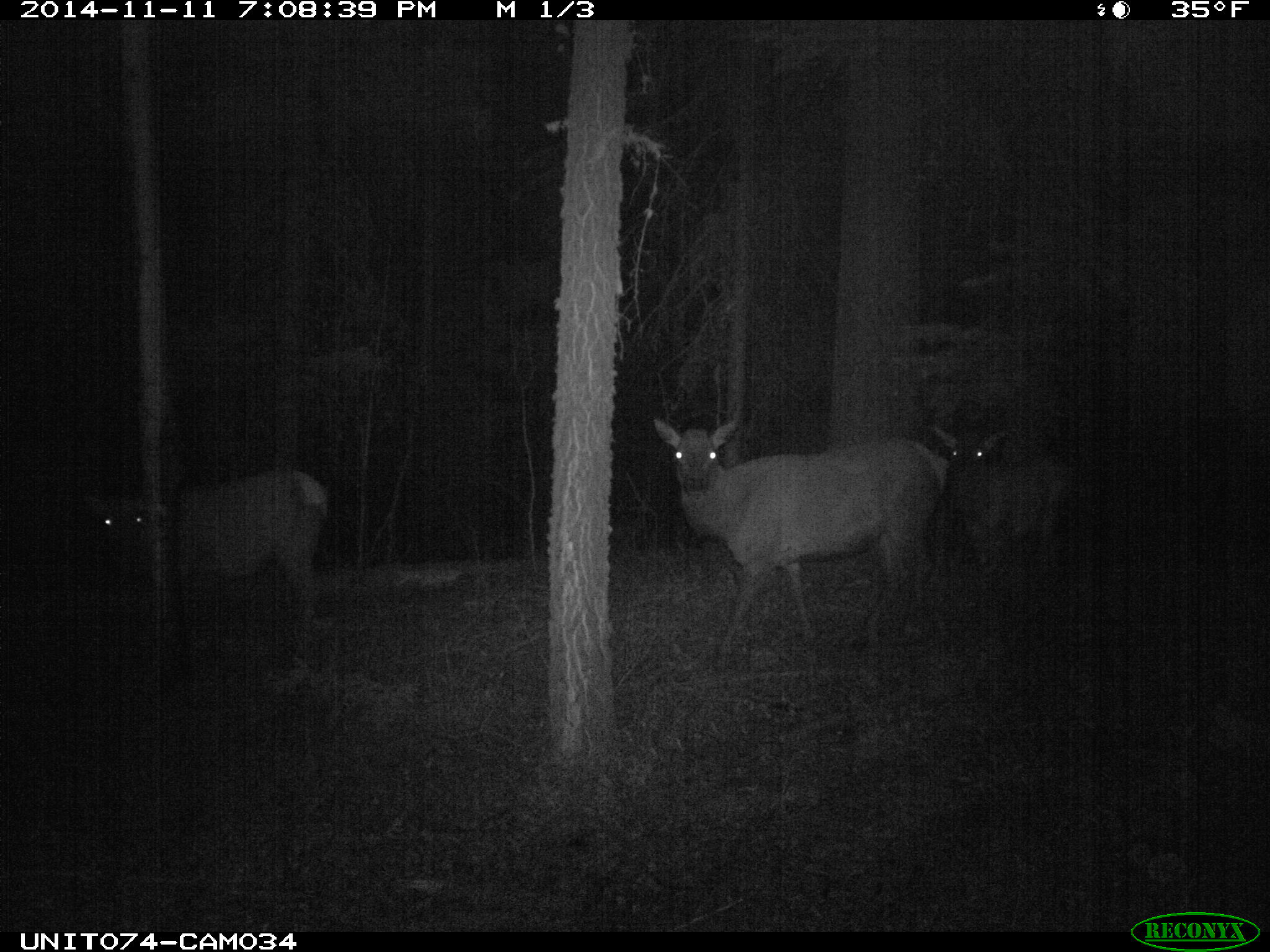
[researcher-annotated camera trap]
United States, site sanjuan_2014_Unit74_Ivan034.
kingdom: Animalia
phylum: Chordata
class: Mammalia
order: Artiodactyla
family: Cervidae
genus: Cervus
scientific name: Cervus elaphus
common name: red deer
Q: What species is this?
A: Cervus elaphus (red deer).